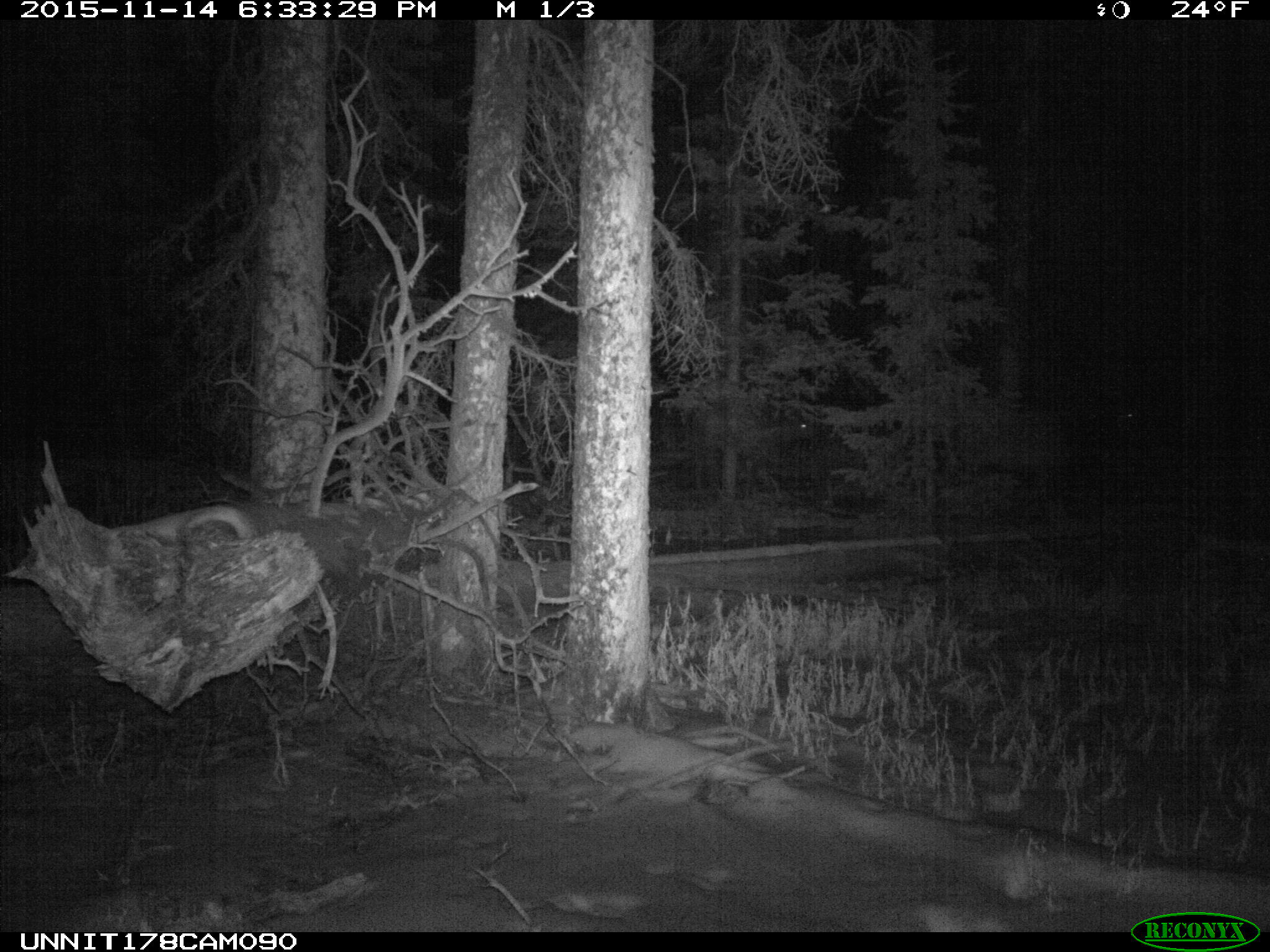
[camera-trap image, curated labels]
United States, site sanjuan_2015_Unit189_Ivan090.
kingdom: Animalia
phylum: Chordata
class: Mammalia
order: Artiodactyla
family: Cervidae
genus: Cervus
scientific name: Cervus elaphus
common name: red deer